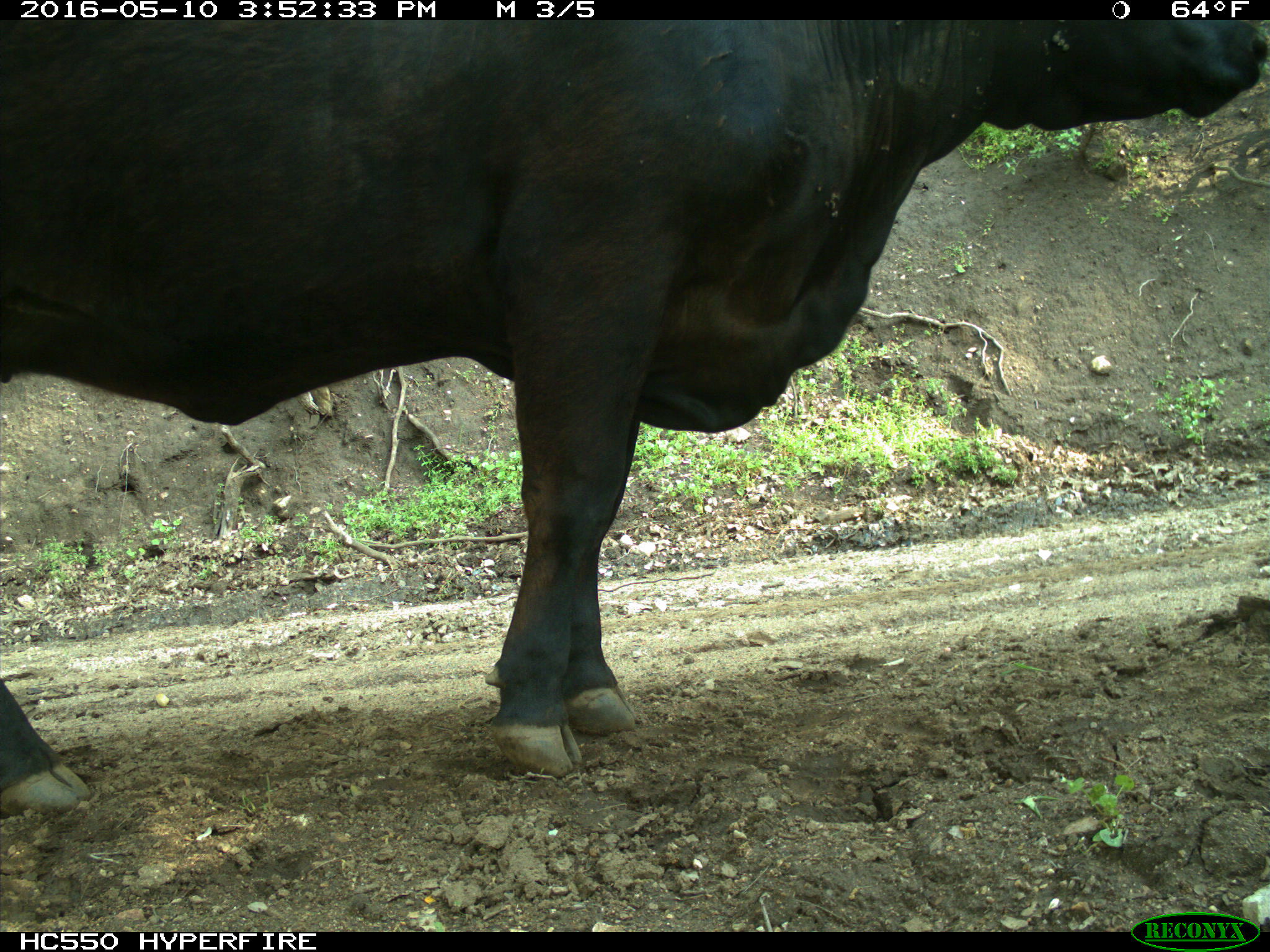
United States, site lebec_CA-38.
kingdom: Animalia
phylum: Chordata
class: Mammalia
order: Artiodactyla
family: Bovidae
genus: Bos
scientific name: Bos taurus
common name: domestic cow